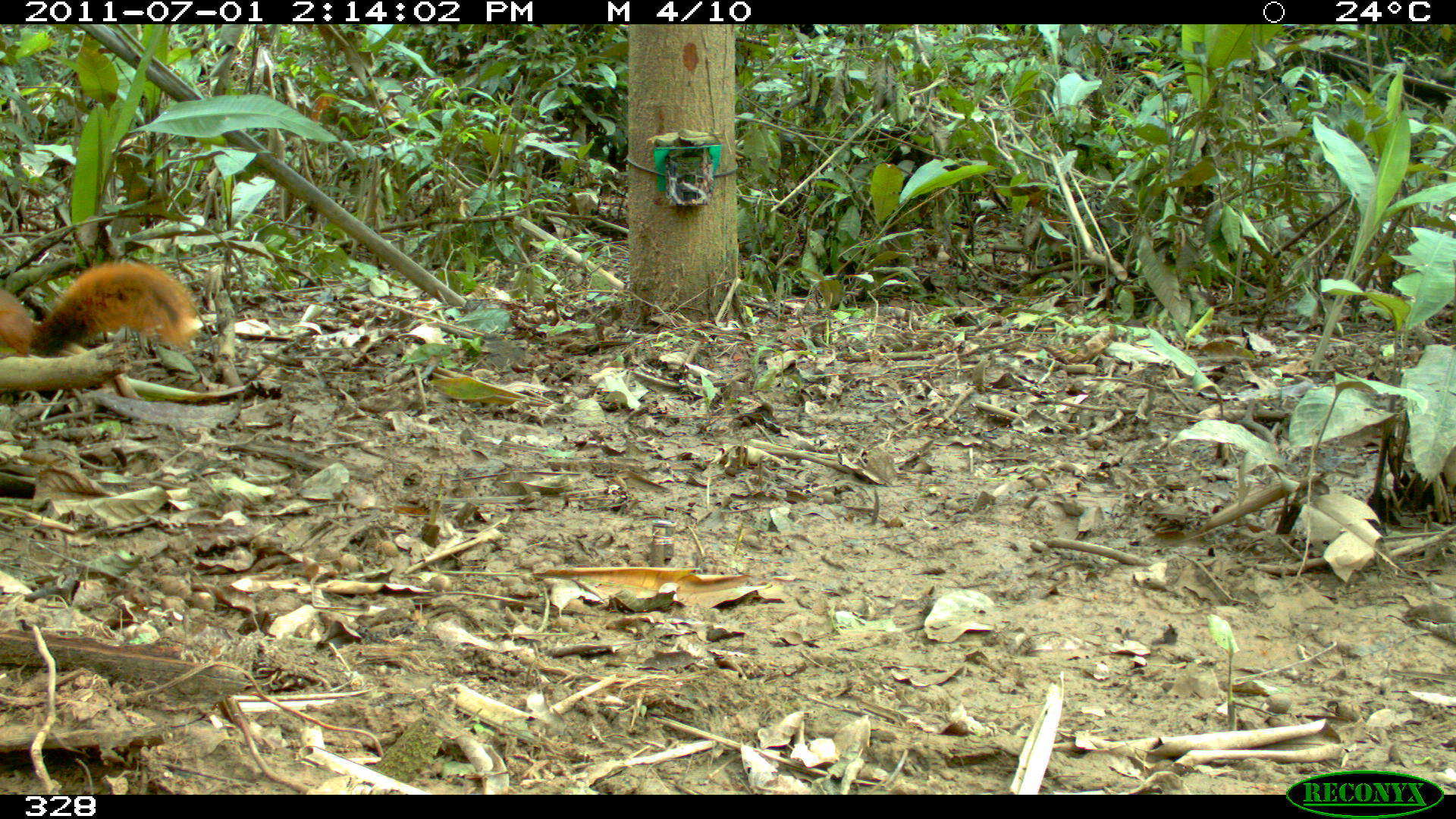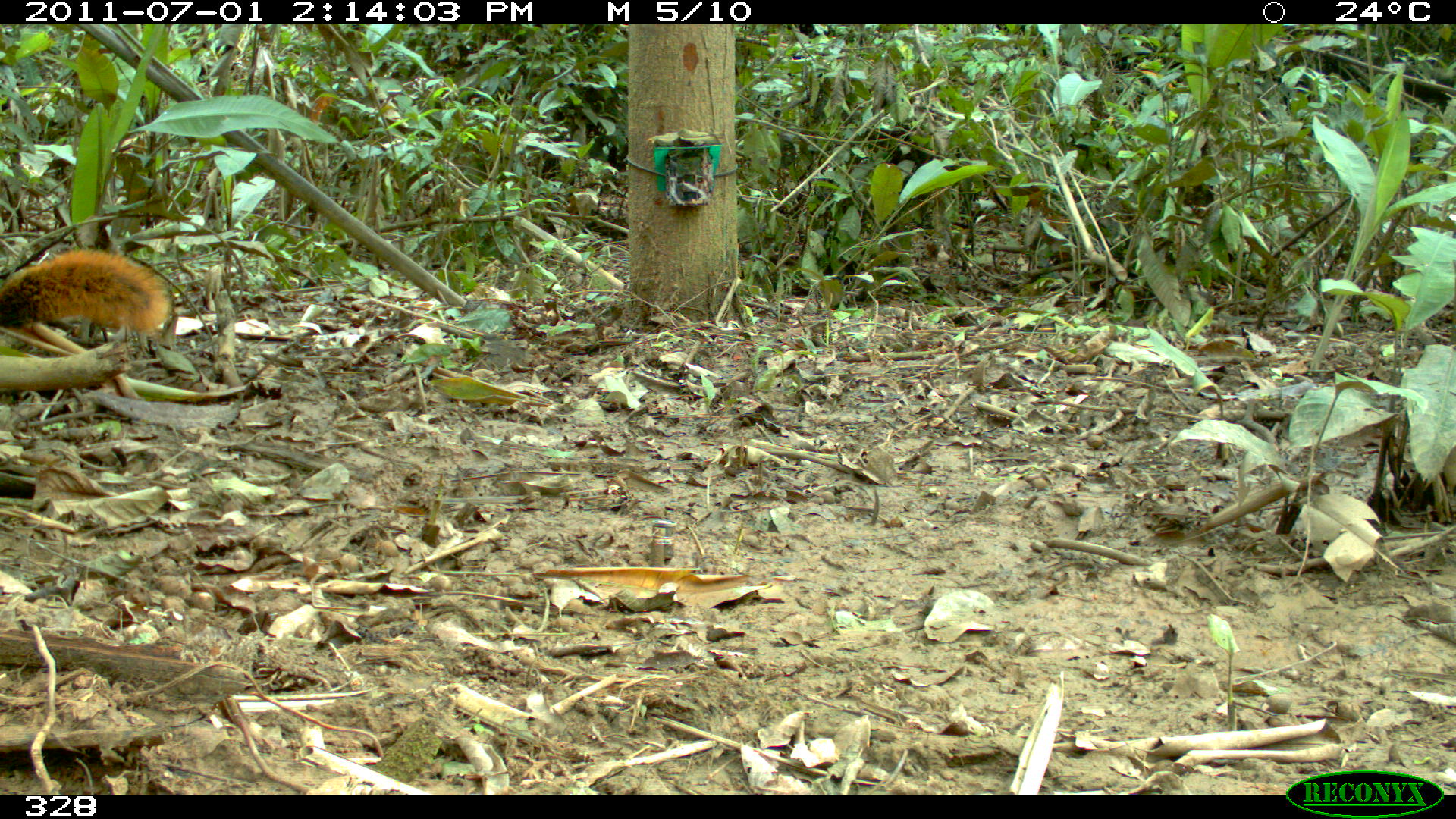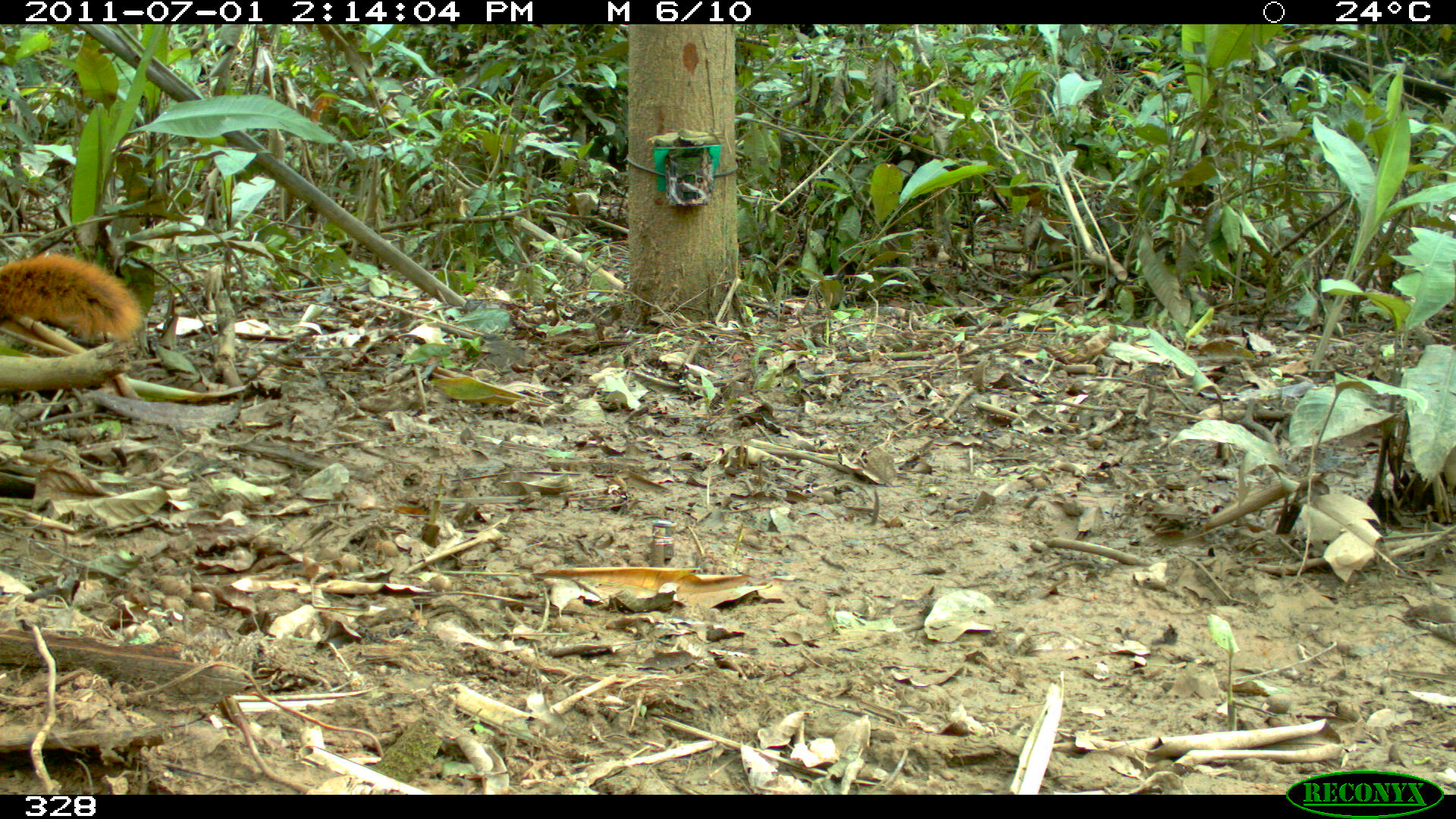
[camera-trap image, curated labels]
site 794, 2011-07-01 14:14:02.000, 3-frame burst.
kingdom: Animalia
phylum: Chordata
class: Mammalia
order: Rodentia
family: Sciuridae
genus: Sciurus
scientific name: Sciurus spadiceus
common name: southern amazon red squirrel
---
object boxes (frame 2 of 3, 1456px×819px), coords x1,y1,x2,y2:
sciurus spadiceus: 0,246,169,332